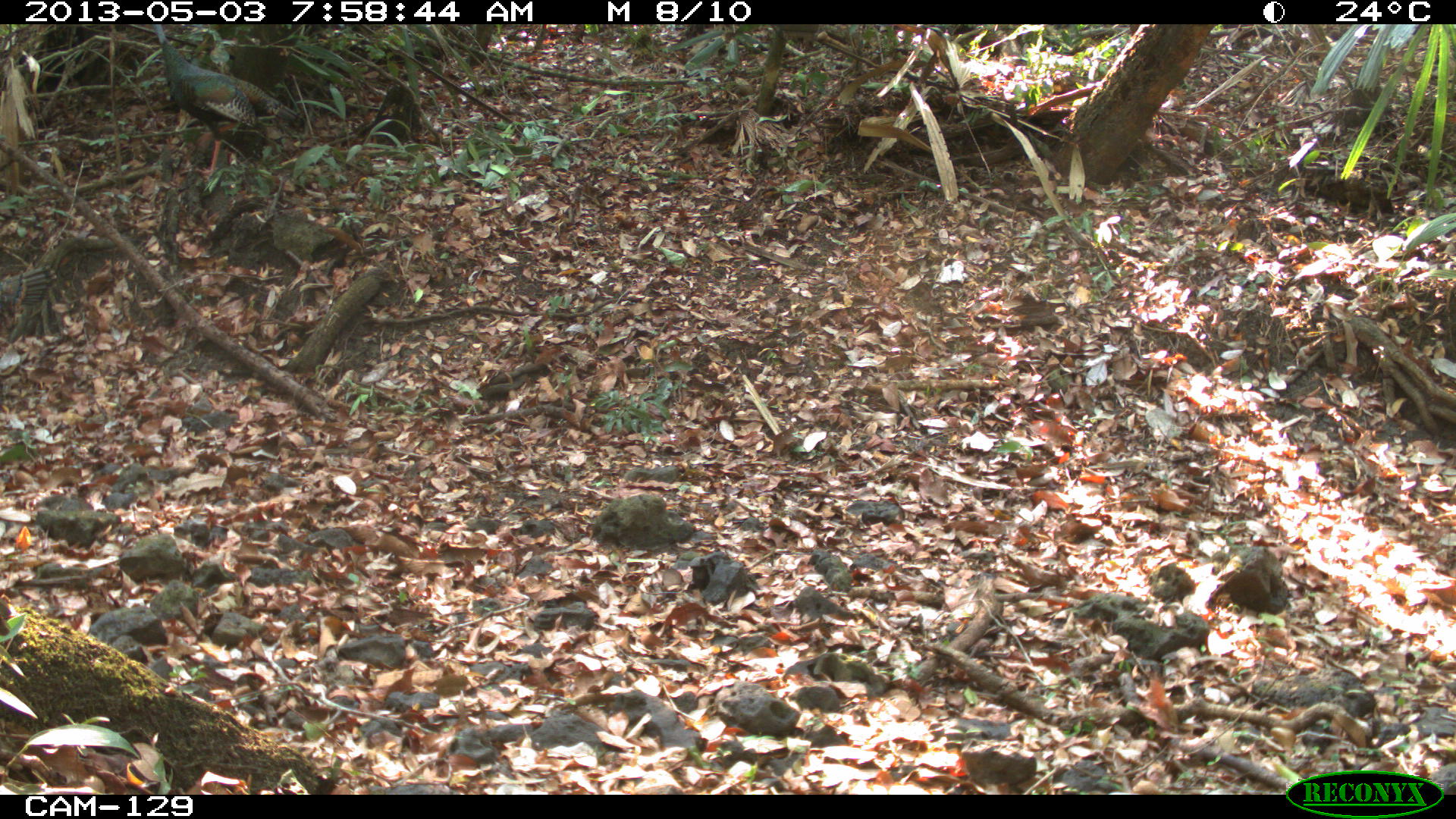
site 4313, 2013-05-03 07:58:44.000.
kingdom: Animalia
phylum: Chordata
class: Aves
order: Galliformes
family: Phasianidae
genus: Meleagris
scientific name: Meleagris ocellata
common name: ocellated turkey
Meleagris ocellata (ocellated turkey), count 3.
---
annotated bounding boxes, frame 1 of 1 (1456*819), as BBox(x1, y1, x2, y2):
meleagris ocellata: BBox(143, 24, 305, 176)